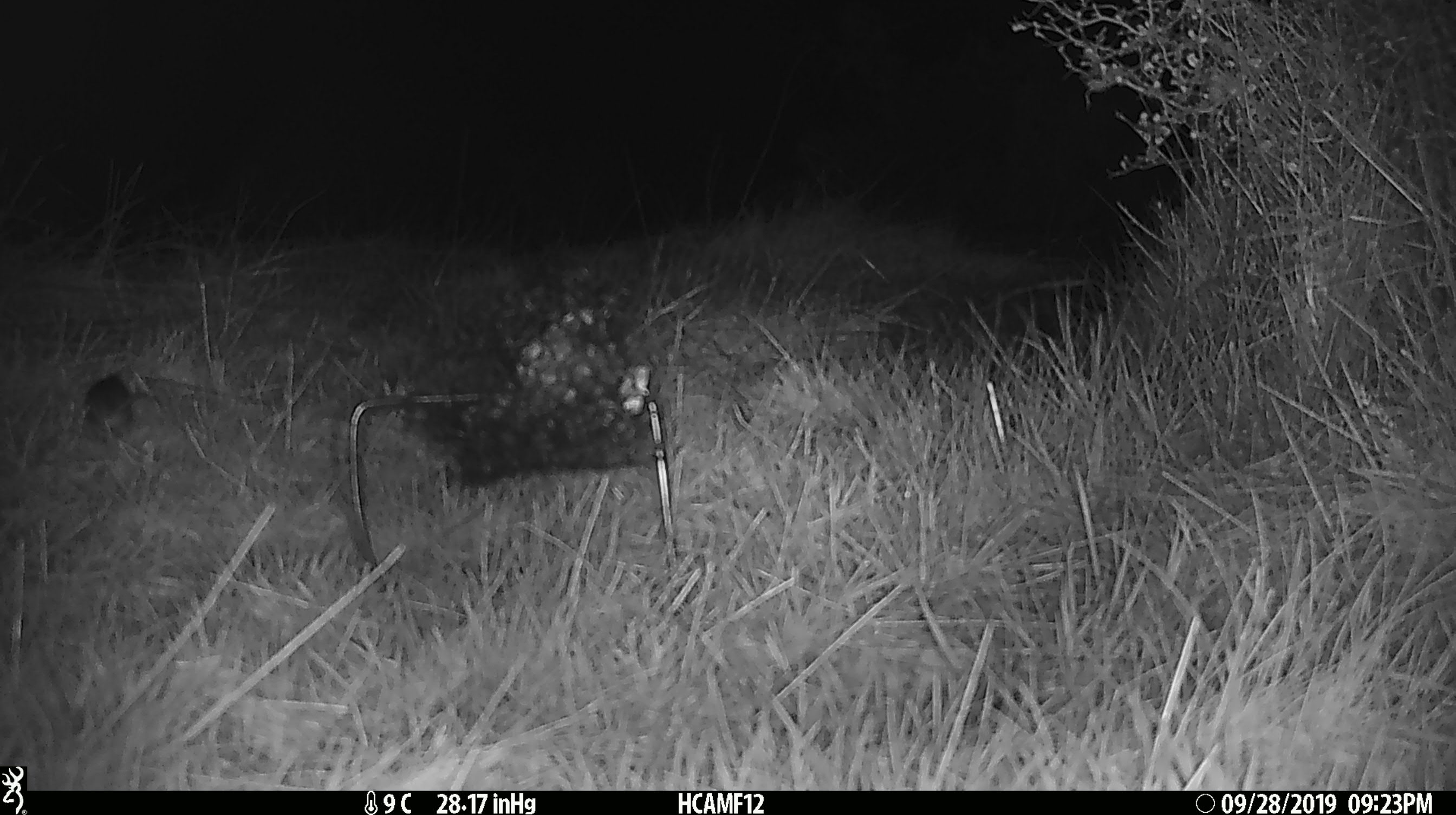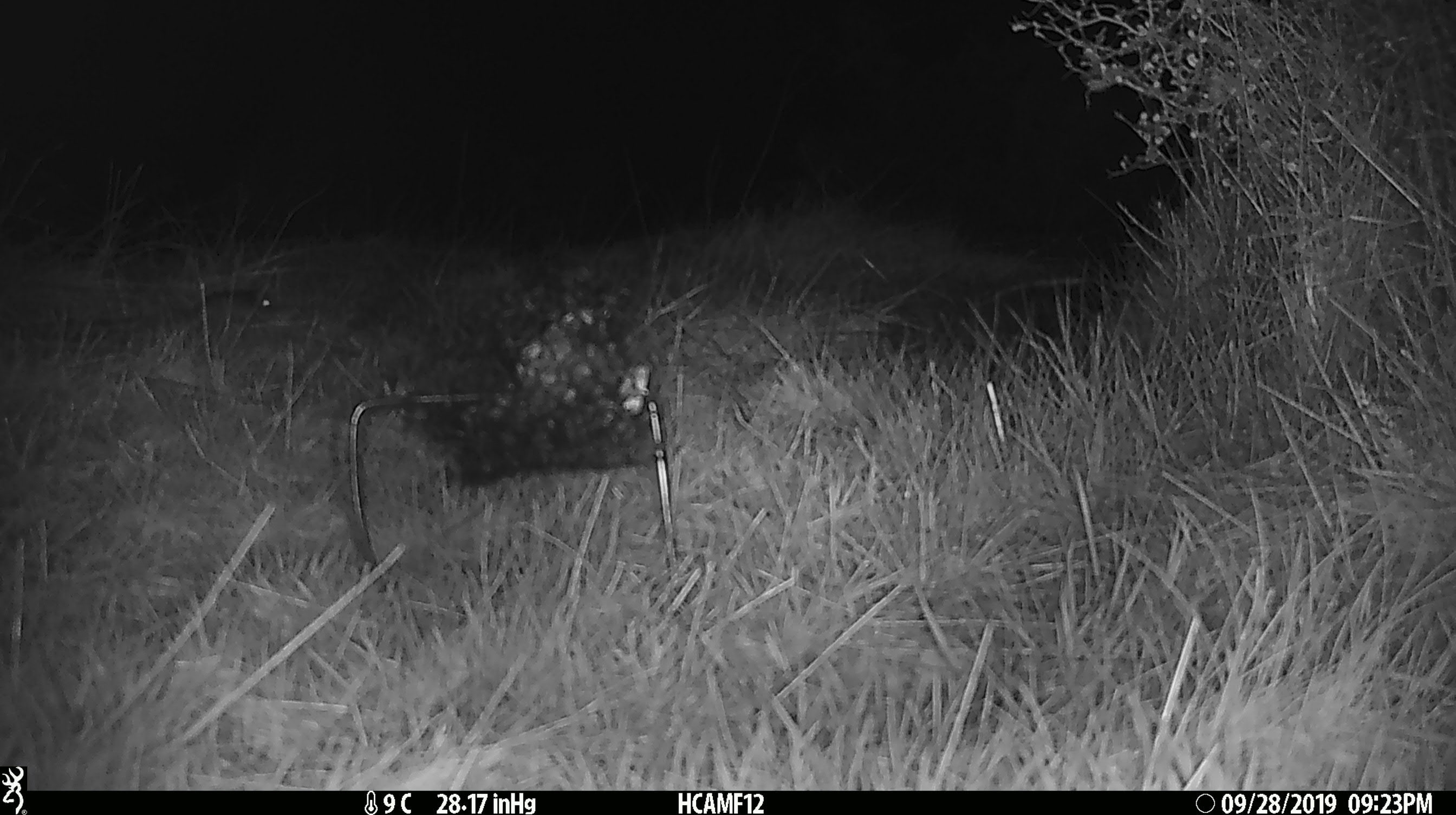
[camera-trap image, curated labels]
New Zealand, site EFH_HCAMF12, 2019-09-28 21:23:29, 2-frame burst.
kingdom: Animalia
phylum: Chordata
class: Mammalia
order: Rodentia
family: Muridae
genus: Mus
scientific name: Mus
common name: mouse